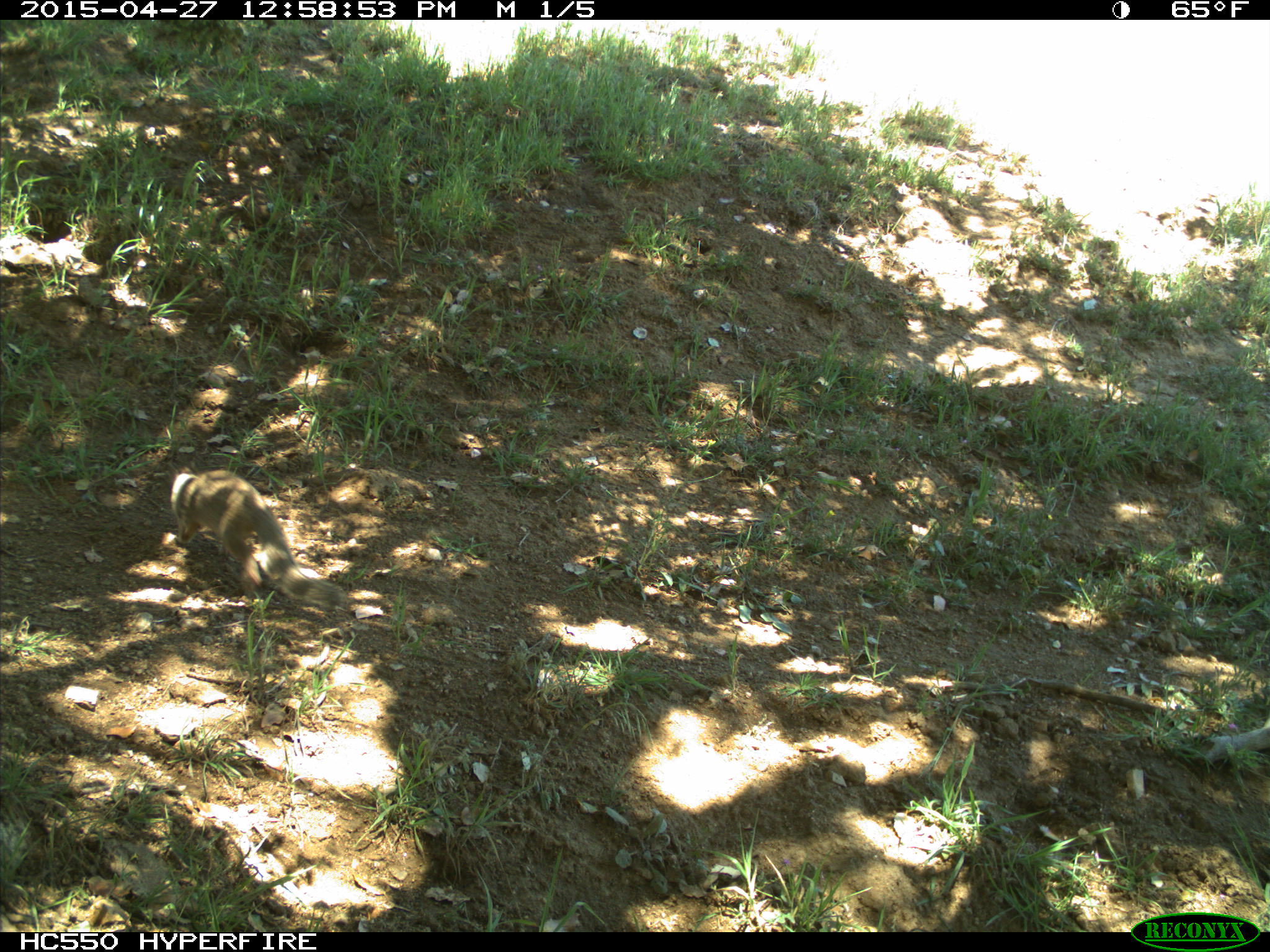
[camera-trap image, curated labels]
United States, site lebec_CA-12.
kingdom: Animalia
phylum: Chordata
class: Mammalia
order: Rodentia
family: Sciuridae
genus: Otospermophilus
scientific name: Otospermophilus beecheyi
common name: california ground squirrel